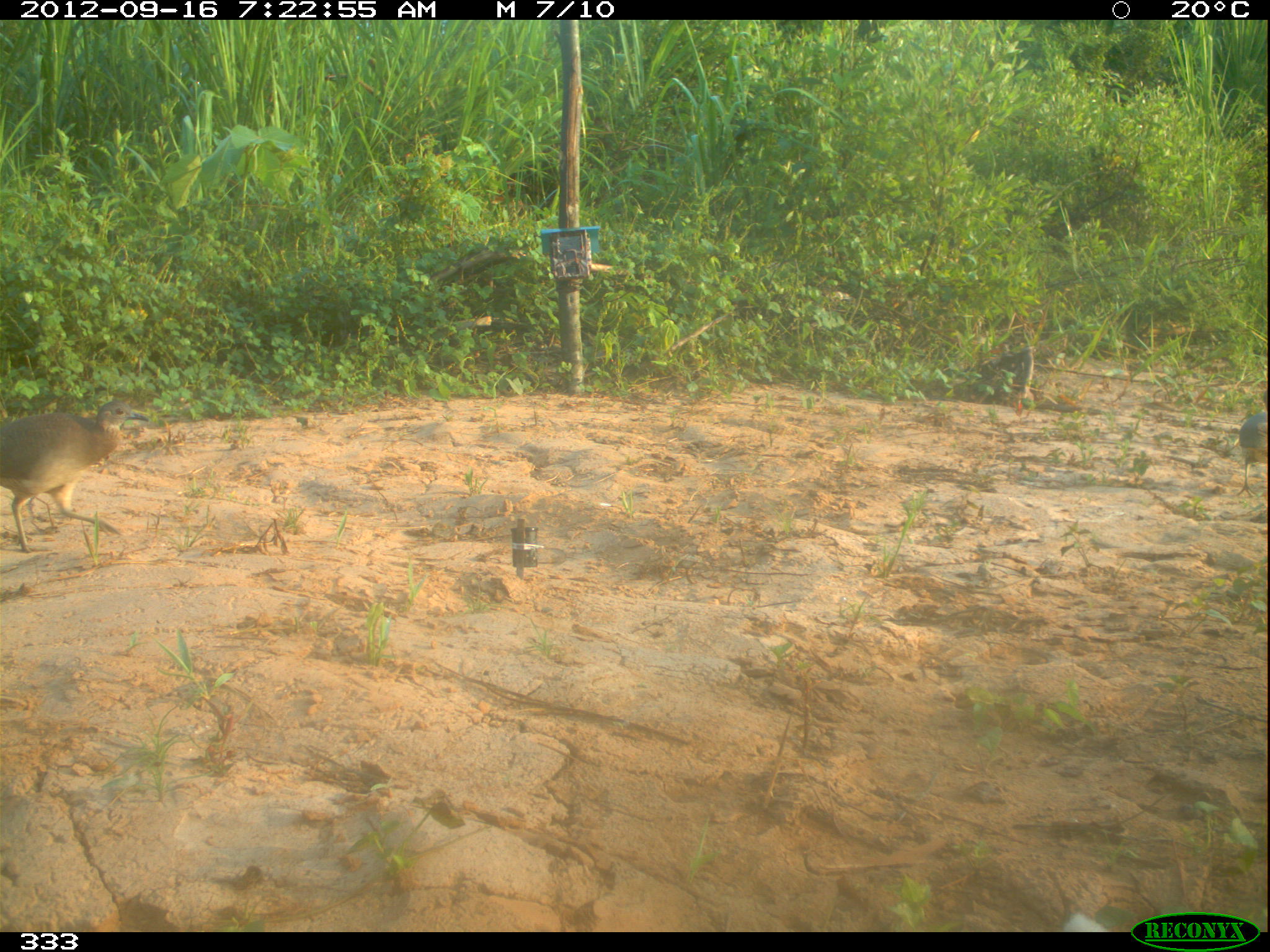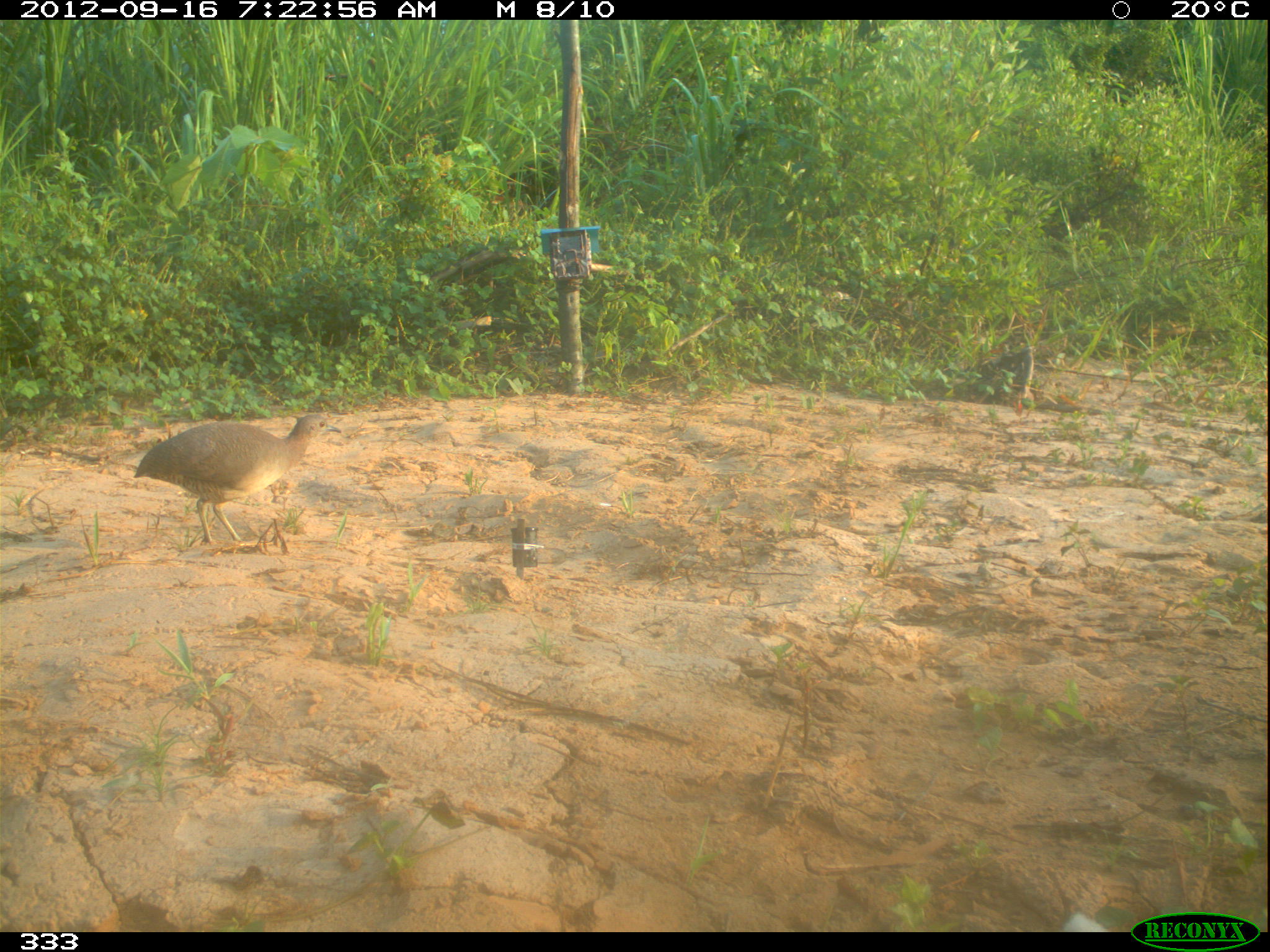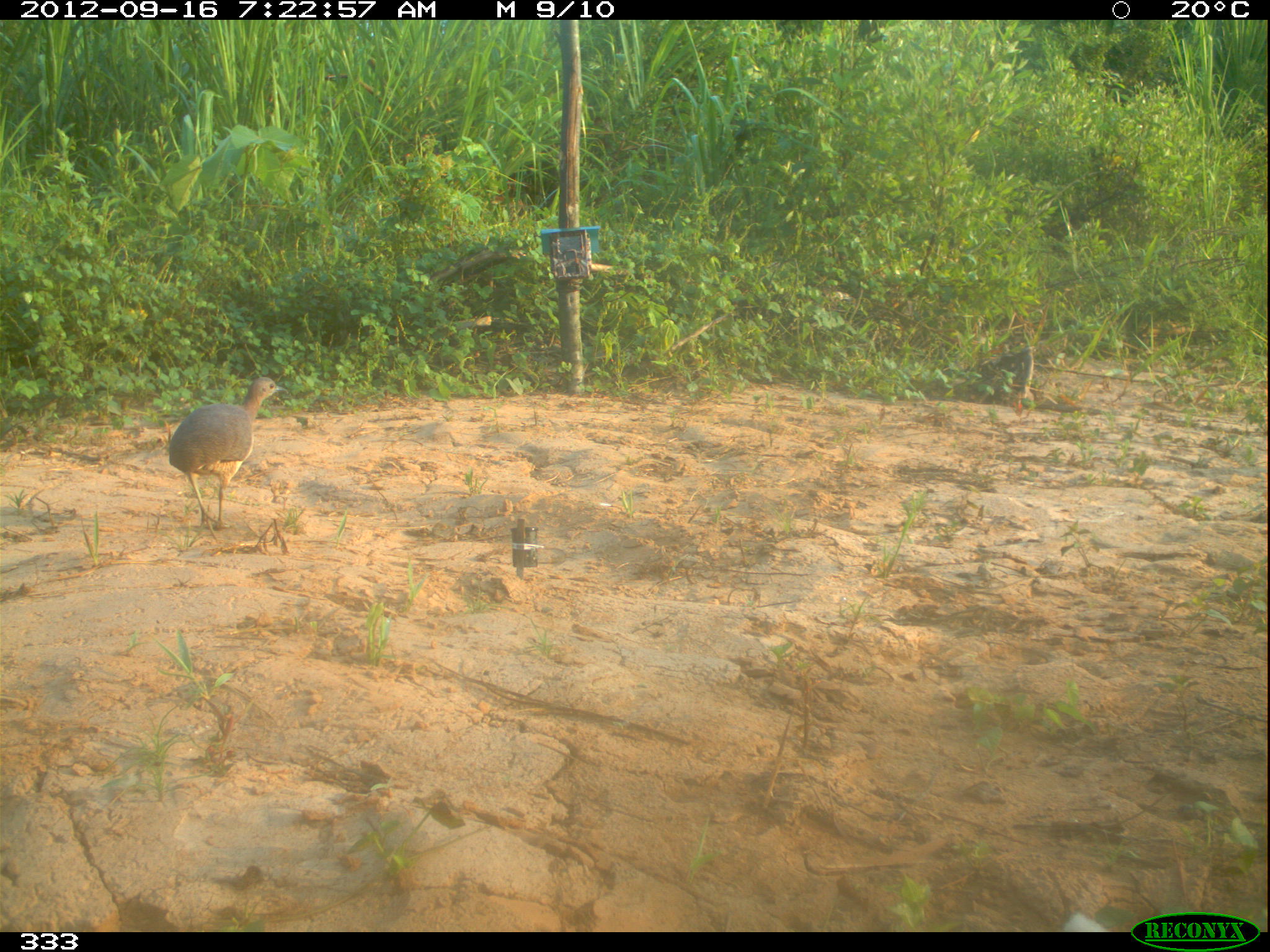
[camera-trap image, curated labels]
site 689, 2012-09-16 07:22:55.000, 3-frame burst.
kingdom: Animalia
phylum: Chordata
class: Aves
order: Galliformes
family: Phasianidae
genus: Alectoris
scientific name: Alectoris rufa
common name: red-legged partridge